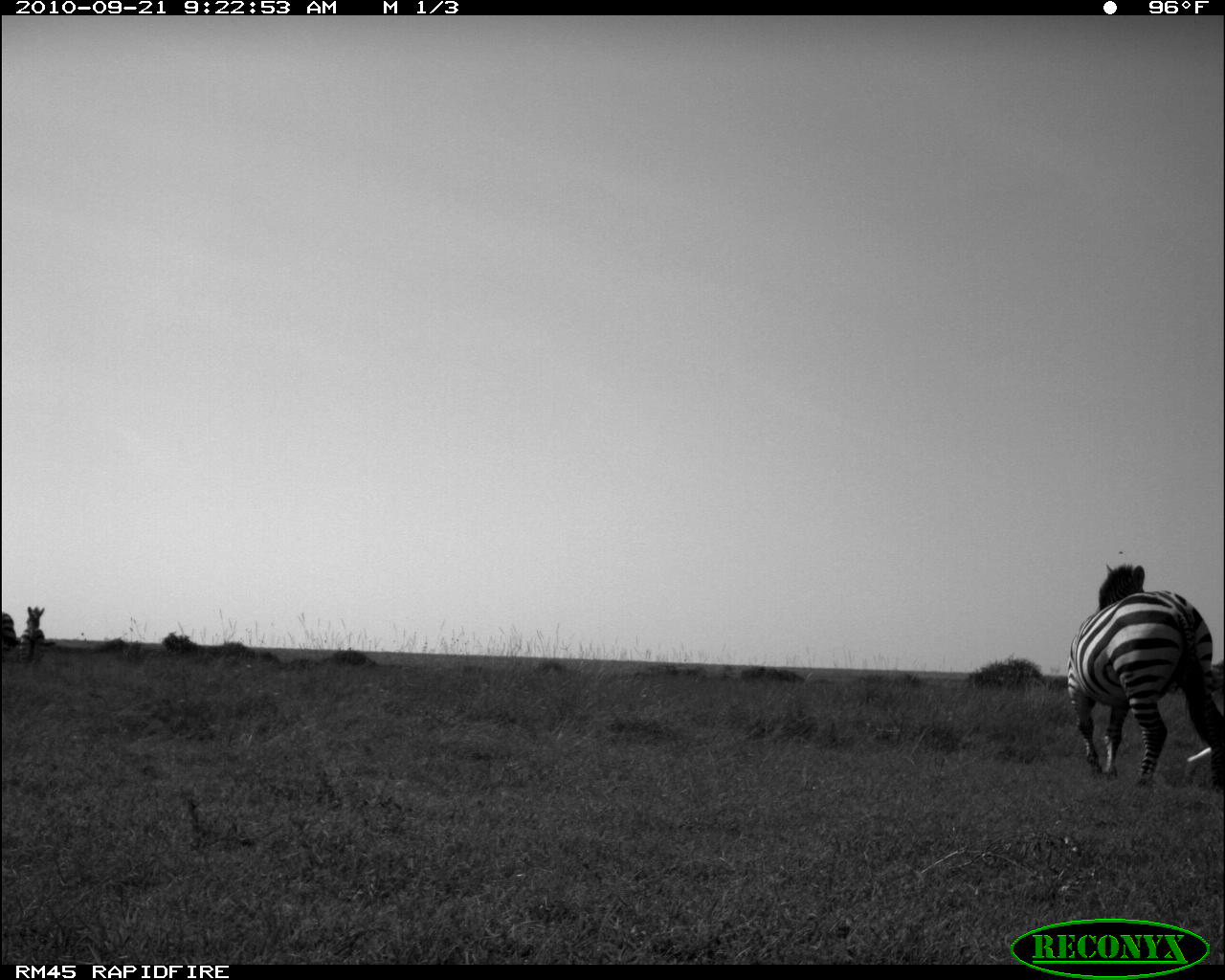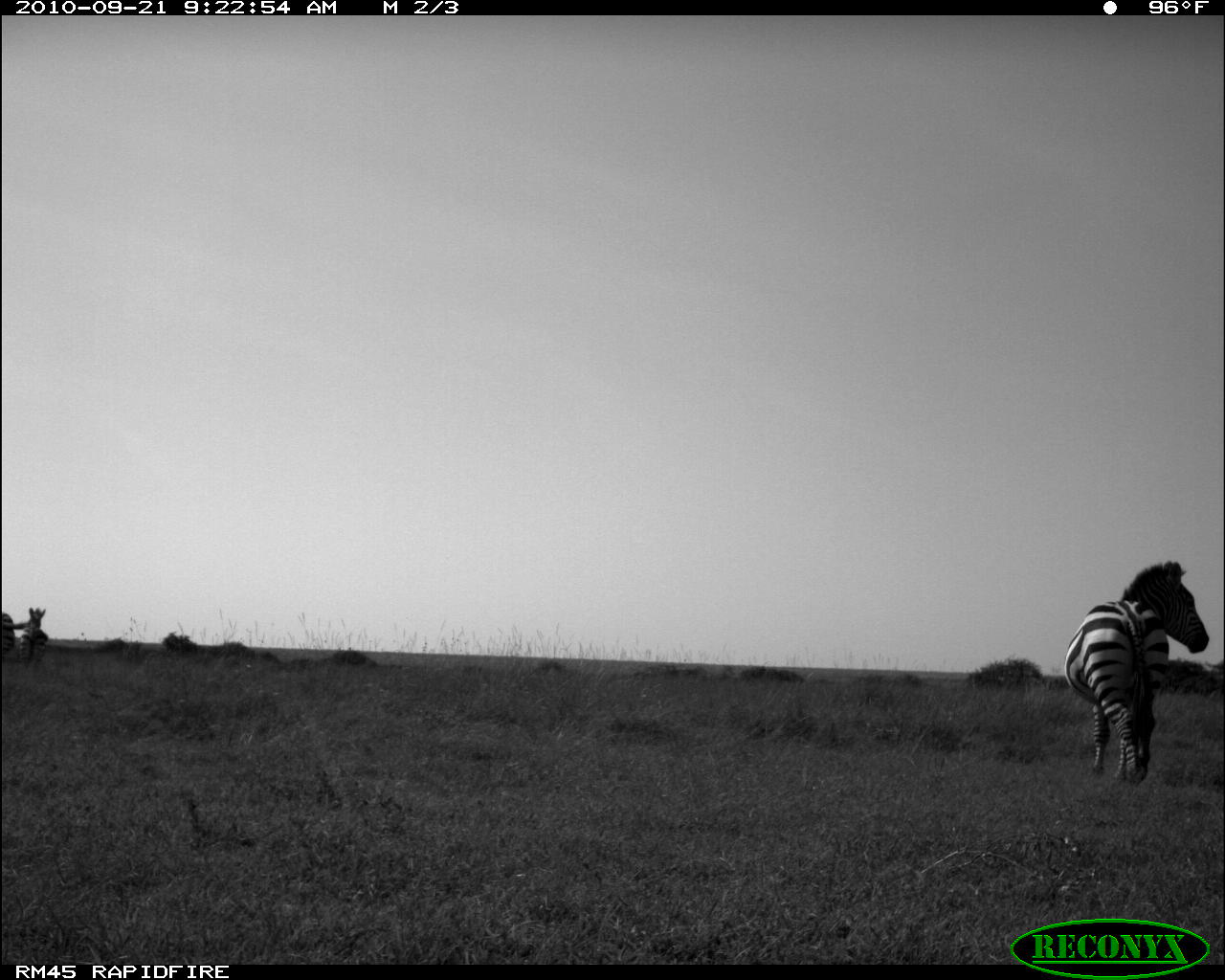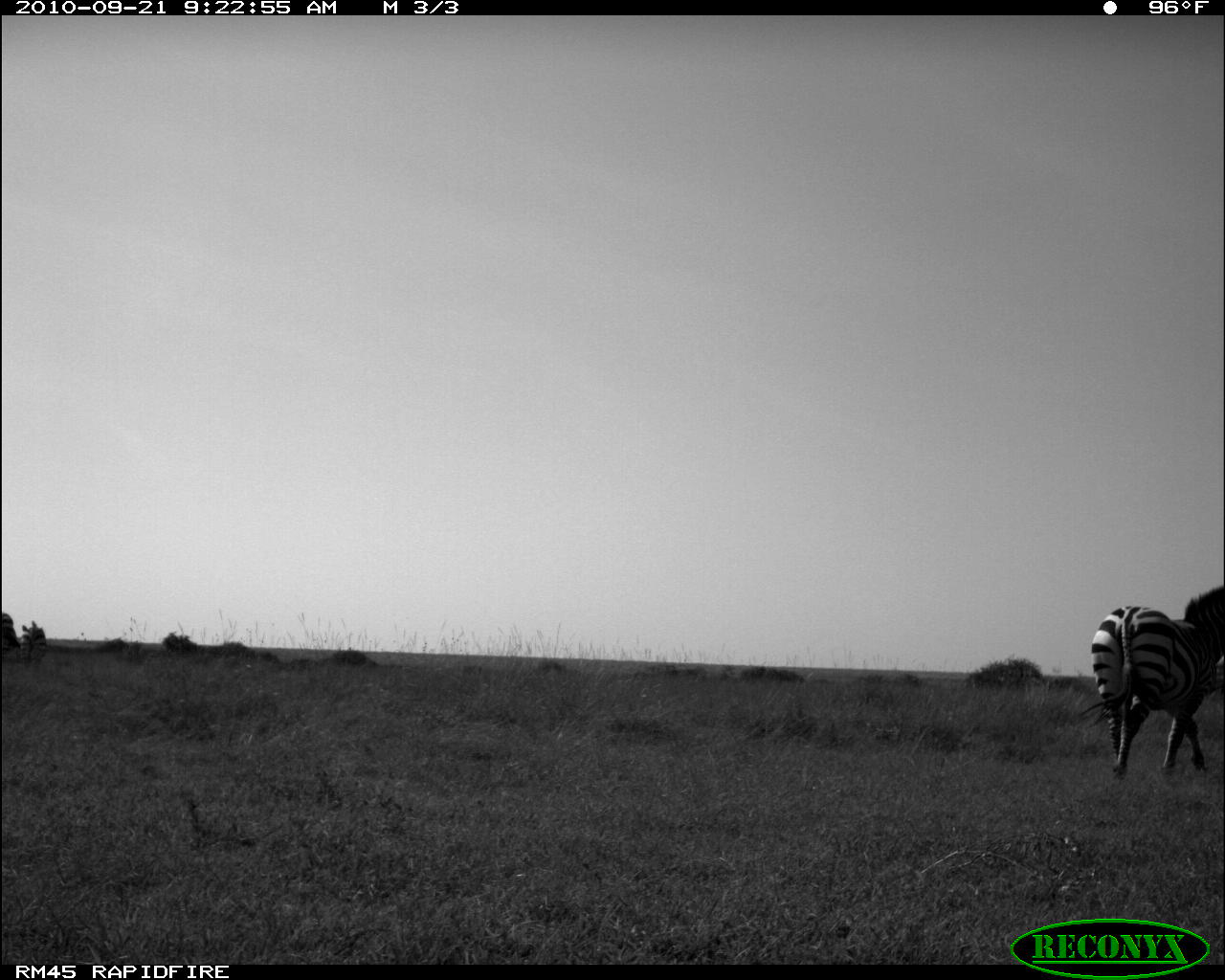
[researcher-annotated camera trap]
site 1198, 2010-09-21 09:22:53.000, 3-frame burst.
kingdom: Animalia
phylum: Chordata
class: Mammalia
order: Perissodactyla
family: Equidae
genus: Equus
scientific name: Equus quagga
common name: plains zebra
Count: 3.